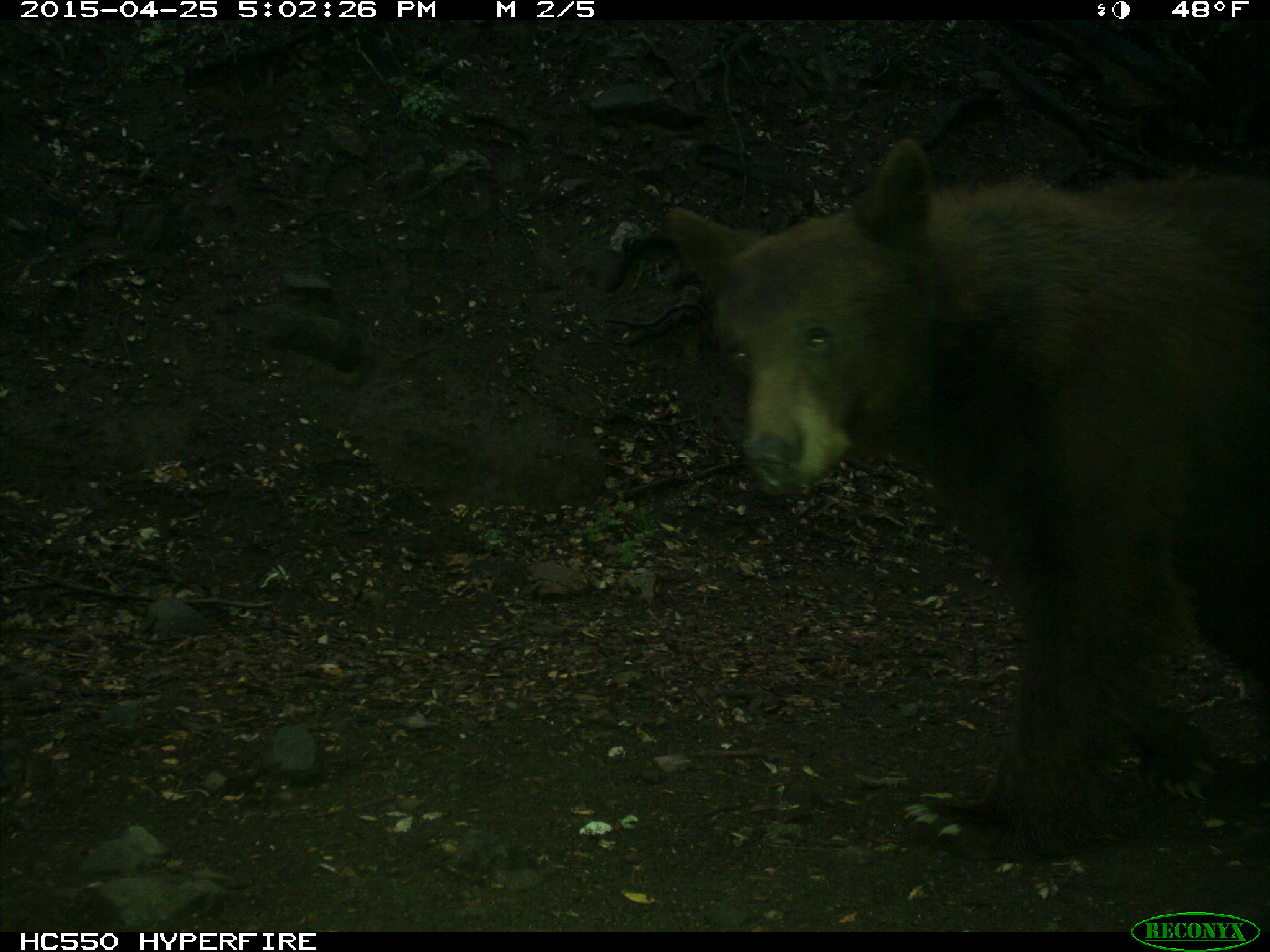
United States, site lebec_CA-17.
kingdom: Animalia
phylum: Chordata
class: Mammalia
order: Carnivora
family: Ursidae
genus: Ursus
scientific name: Ursus americanus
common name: american black bear